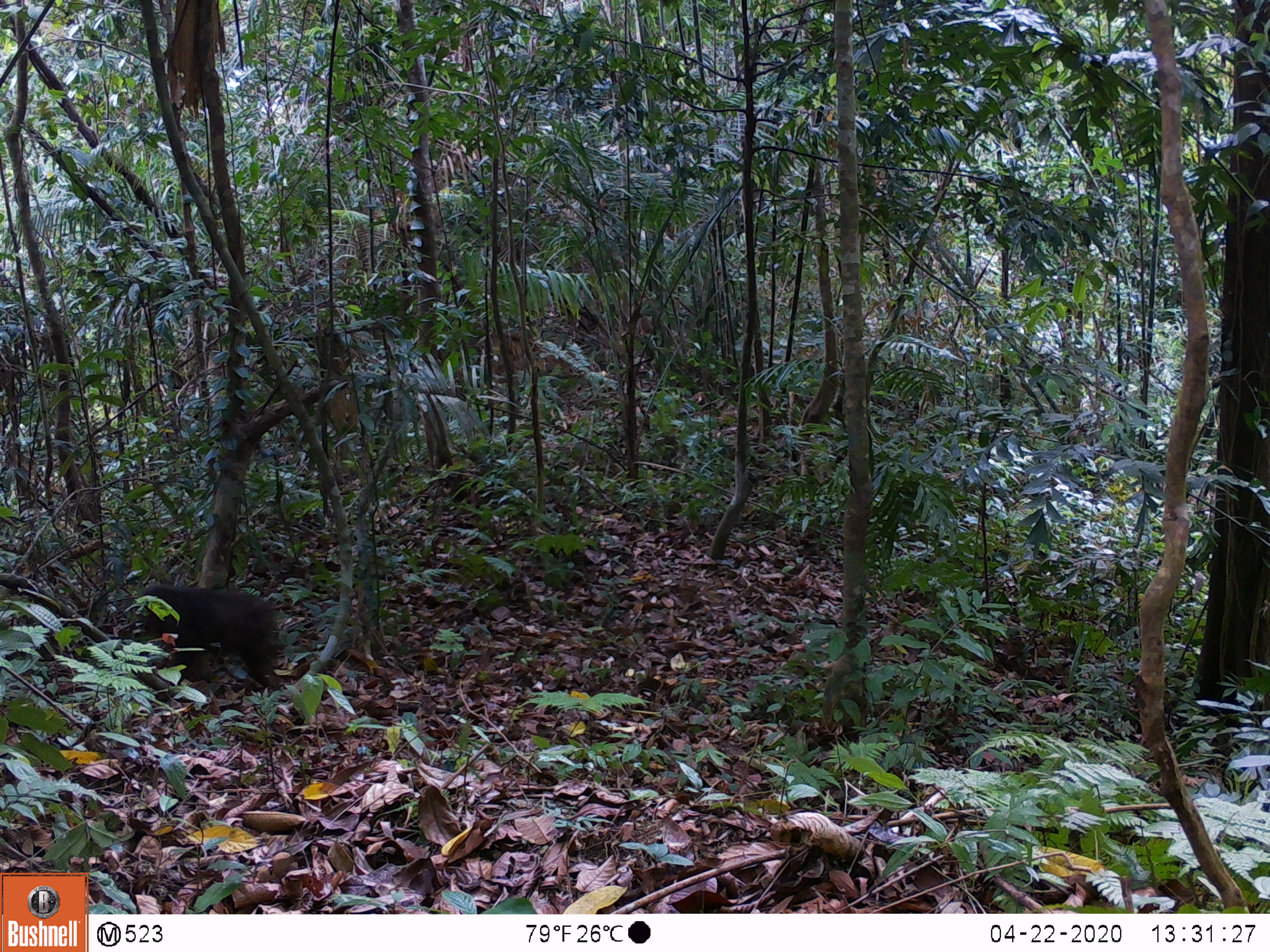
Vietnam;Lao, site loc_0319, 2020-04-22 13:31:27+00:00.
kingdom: Animalia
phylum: Chordata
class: Mammalia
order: Primates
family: Cercopithecidae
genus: Macaca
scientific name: Macaca arctoides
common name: stump-tailed macaque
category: stump tailed macaque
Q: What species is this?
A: Stump tailed macaque (stump-tailed macaque) (Macaca arctoides).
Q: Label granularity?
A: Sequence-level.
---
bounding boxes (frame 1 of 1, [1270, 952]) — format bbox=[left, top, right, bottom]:
stump tailed macaque: bbox=[139, 584, 274, 692]